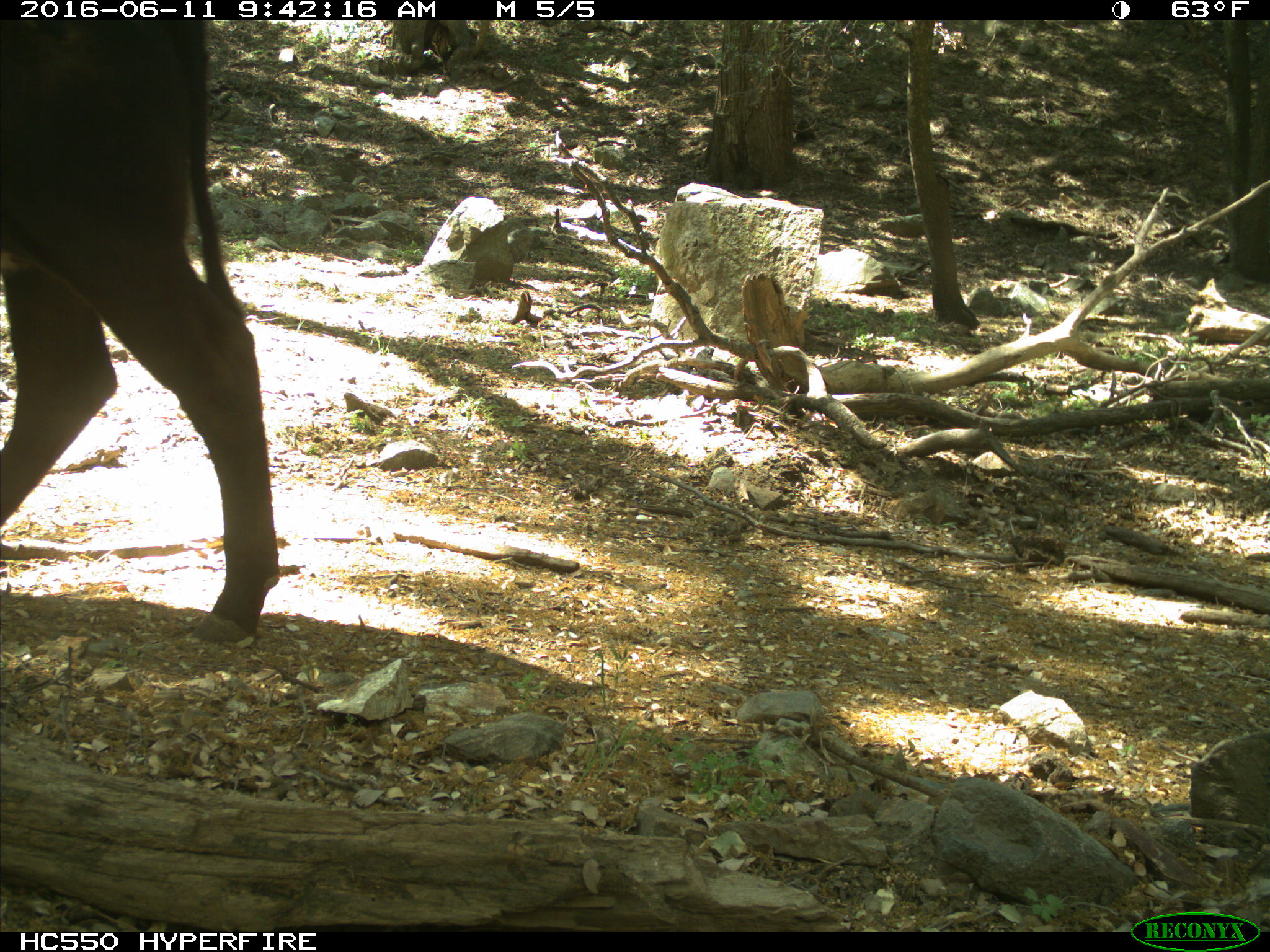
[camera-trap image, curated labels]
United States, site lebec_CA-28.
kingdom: Animalia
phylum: Chordata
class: Mammalia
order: Artiodactyla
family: Bovidae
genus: Bos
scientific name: Bos taurus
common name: domestic cow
Bos taurus (domestic cow).